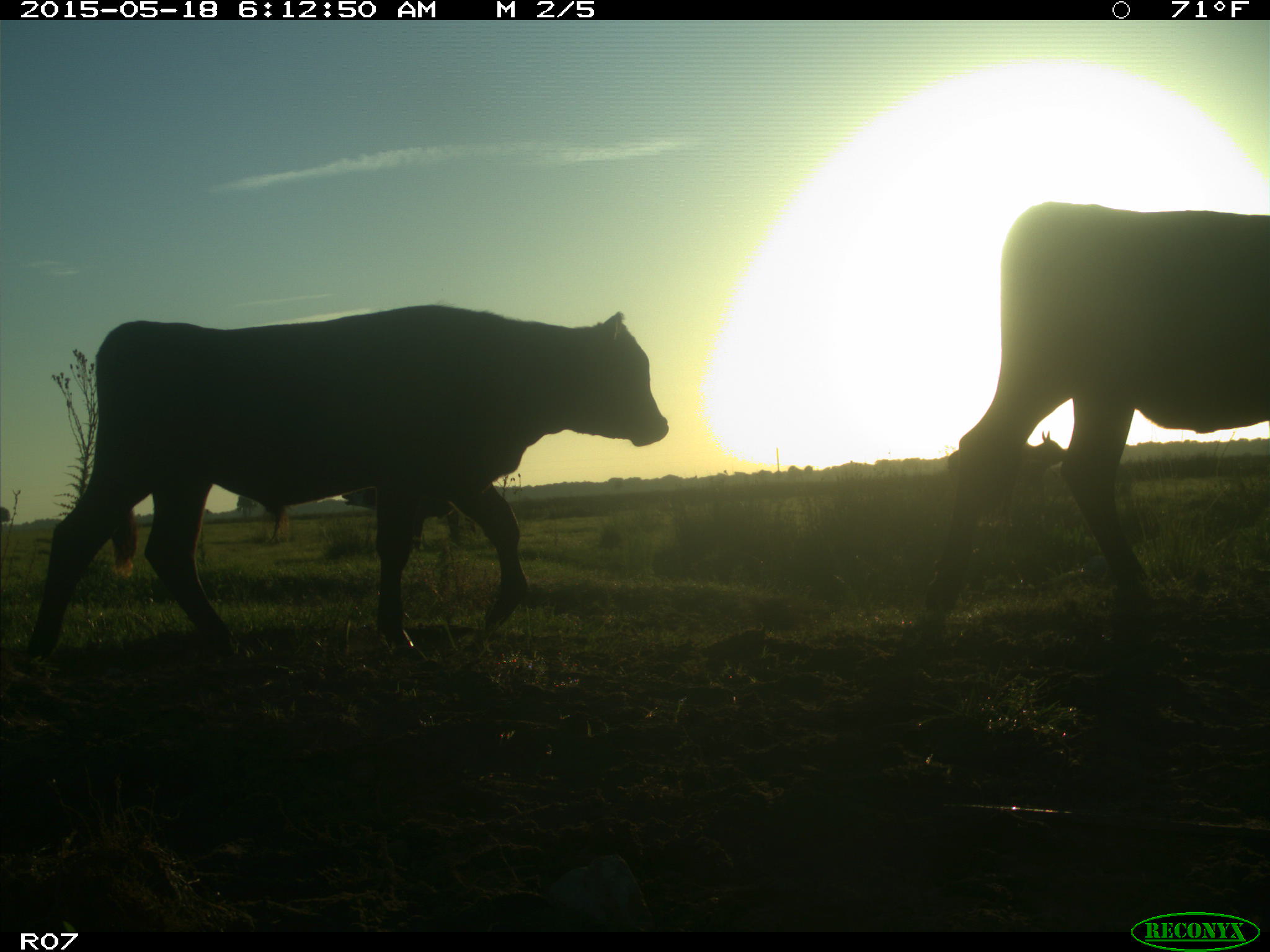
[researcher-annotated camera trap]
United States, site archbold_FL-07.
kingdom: Animalia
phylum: Chordata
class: Mammalia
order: Artiodactyla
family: Bovidae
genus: Bos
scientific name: Bos taurus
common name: domestic cow